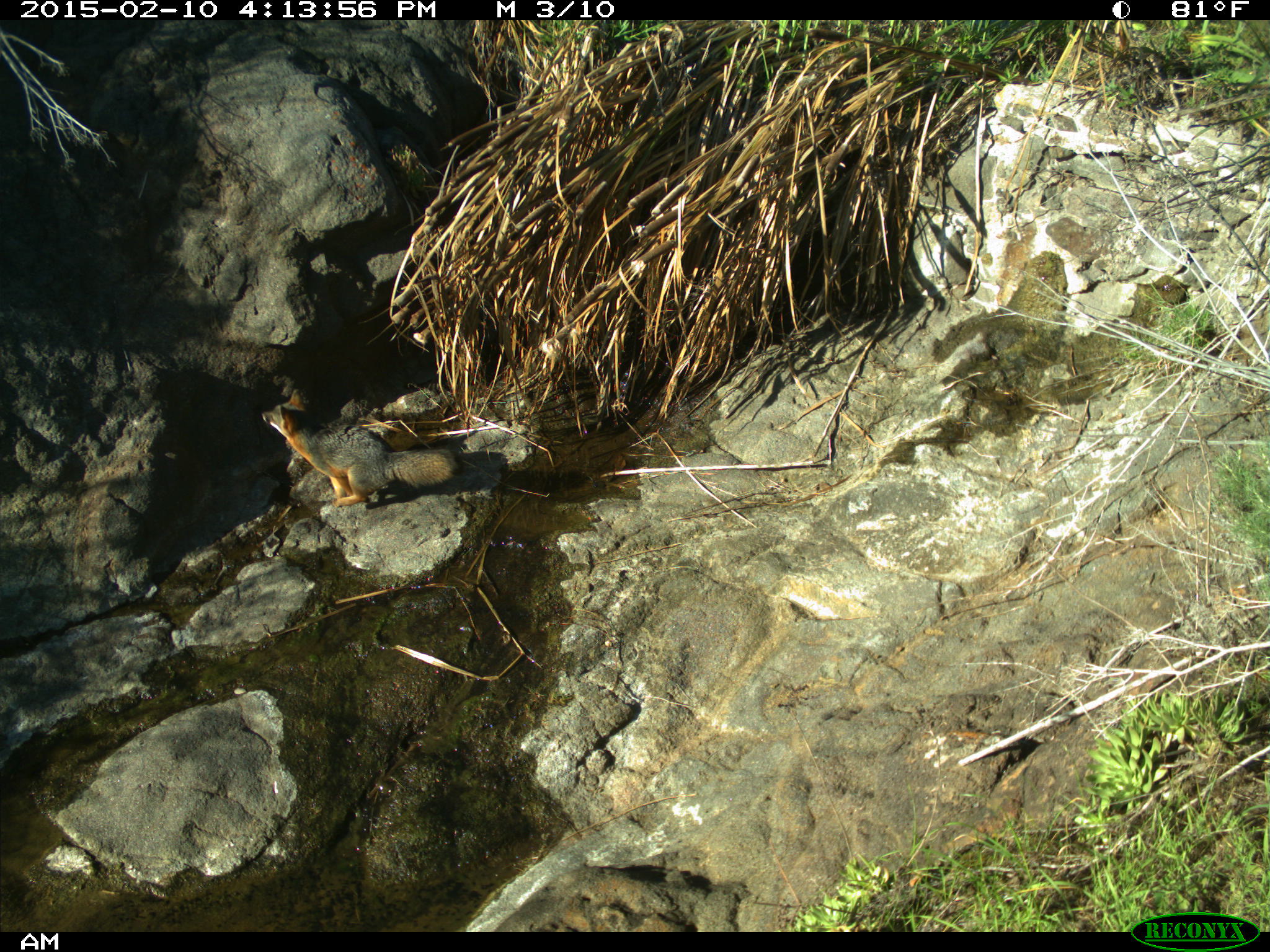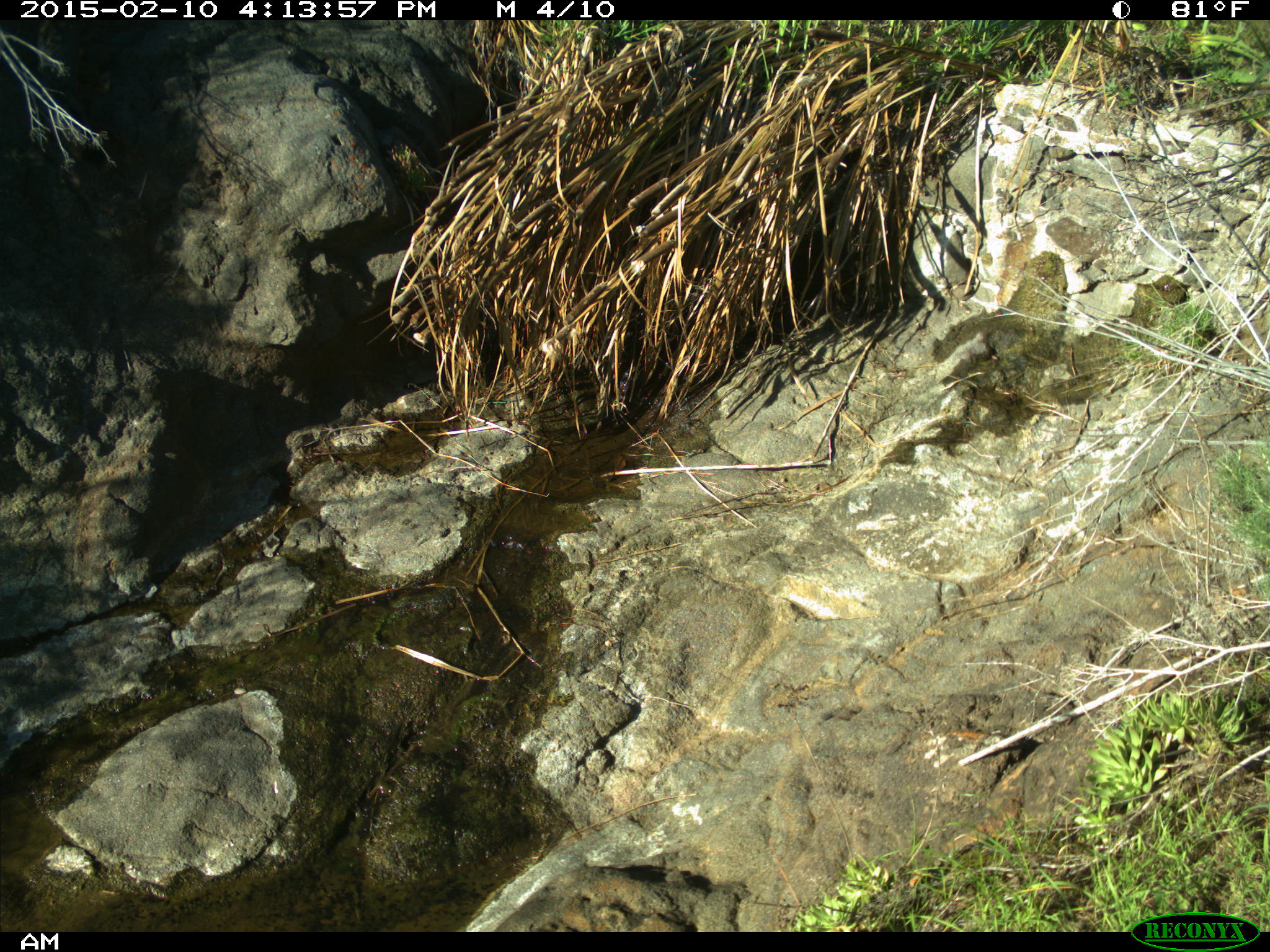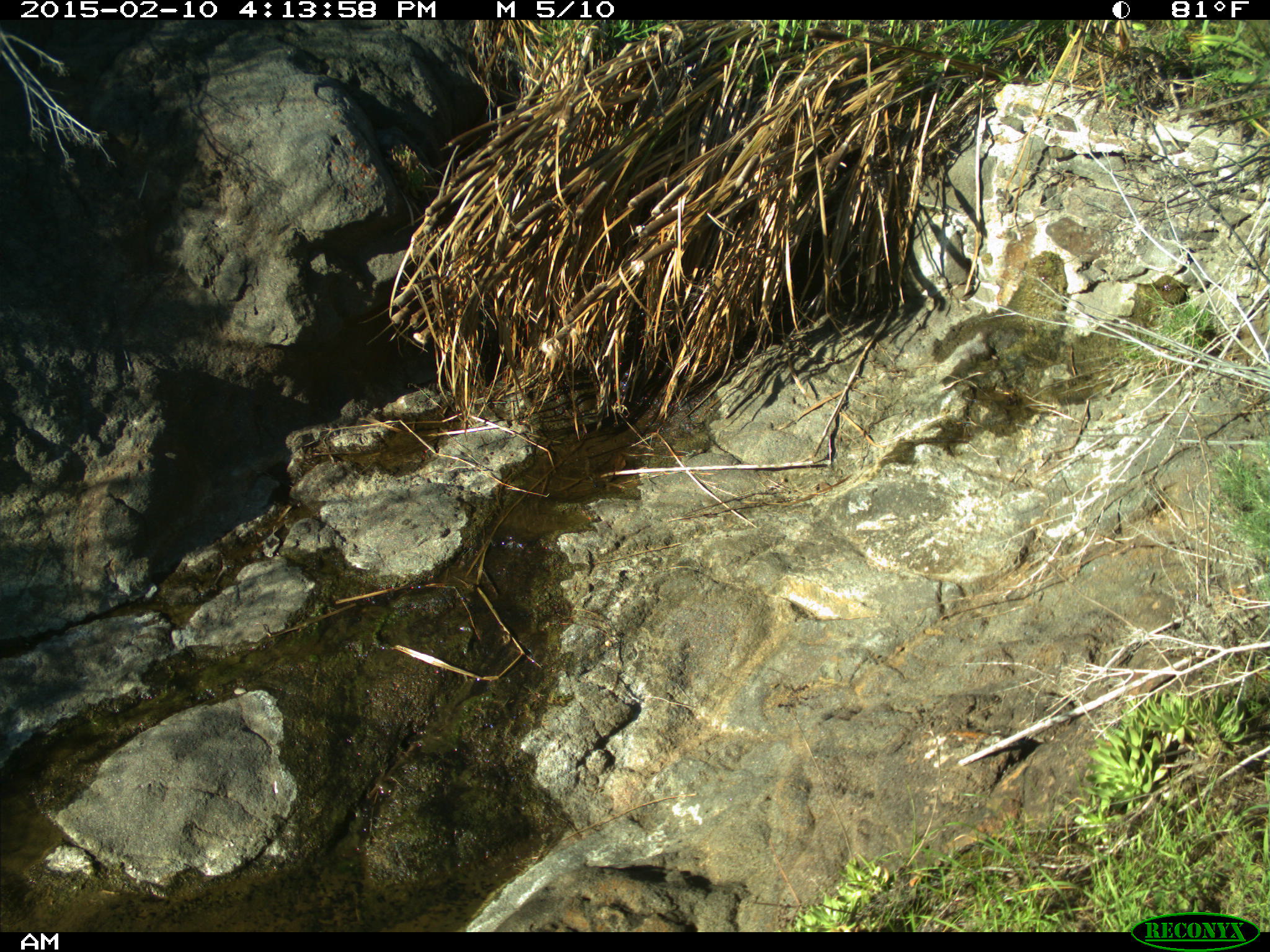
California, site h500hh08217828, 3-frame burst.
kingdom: Animalia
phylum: Chordata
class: Mammalia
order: Carnivora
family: Canidae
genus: Urocyon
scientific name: Urocyon littoralis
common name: island fox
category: fox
Fox (island fox) (Urocyon littoralis).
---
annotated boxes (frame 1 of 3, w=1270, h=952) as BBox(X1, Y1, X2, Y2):
fox: BBox(260, 388, 458, 506)